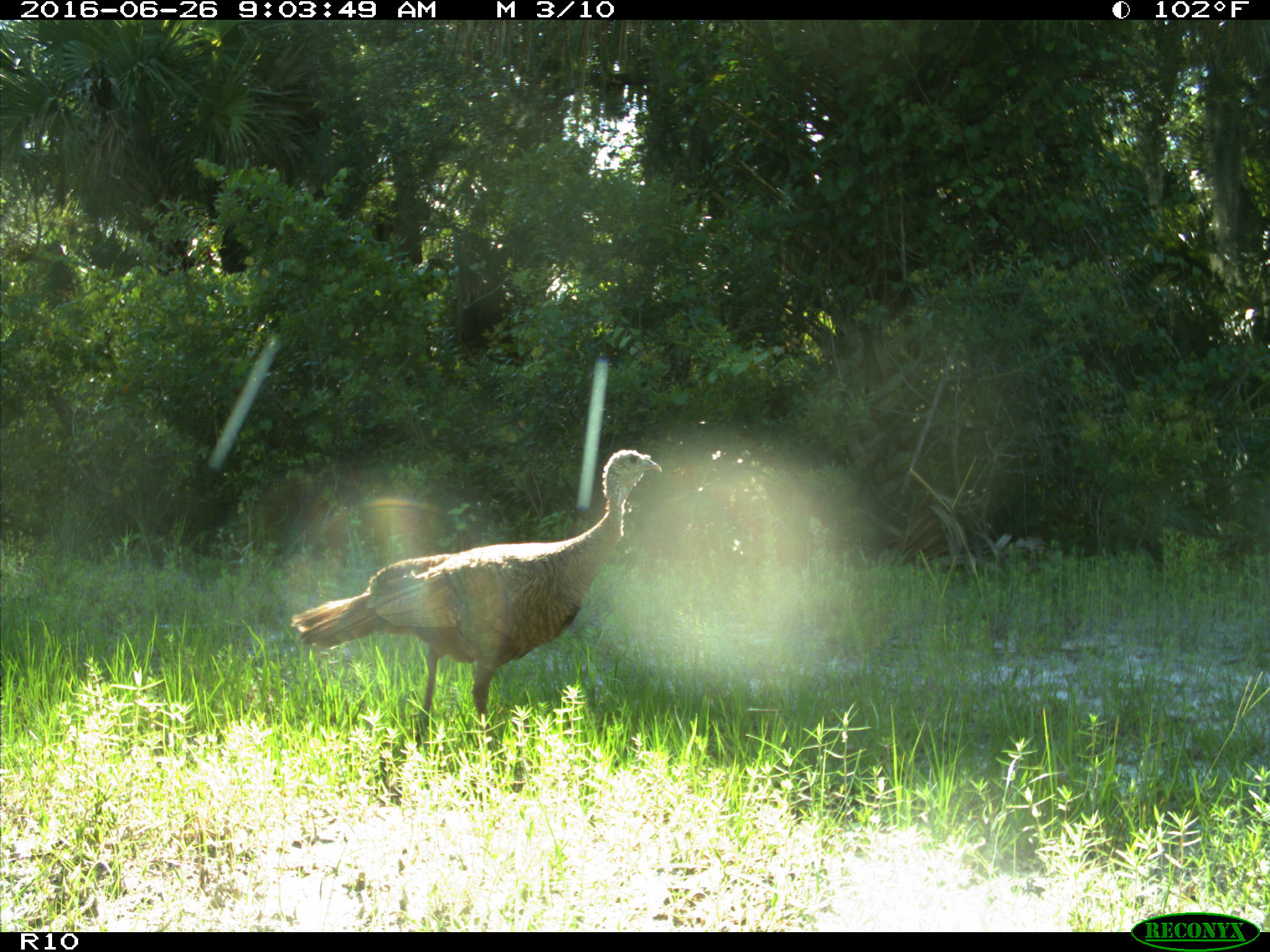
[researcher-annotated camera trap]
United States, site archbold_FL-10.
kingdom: Animalia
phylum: Chordata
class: Aves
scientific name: Aves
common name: birds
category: unidentified bird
Unidentified bird (birds) (Aves).